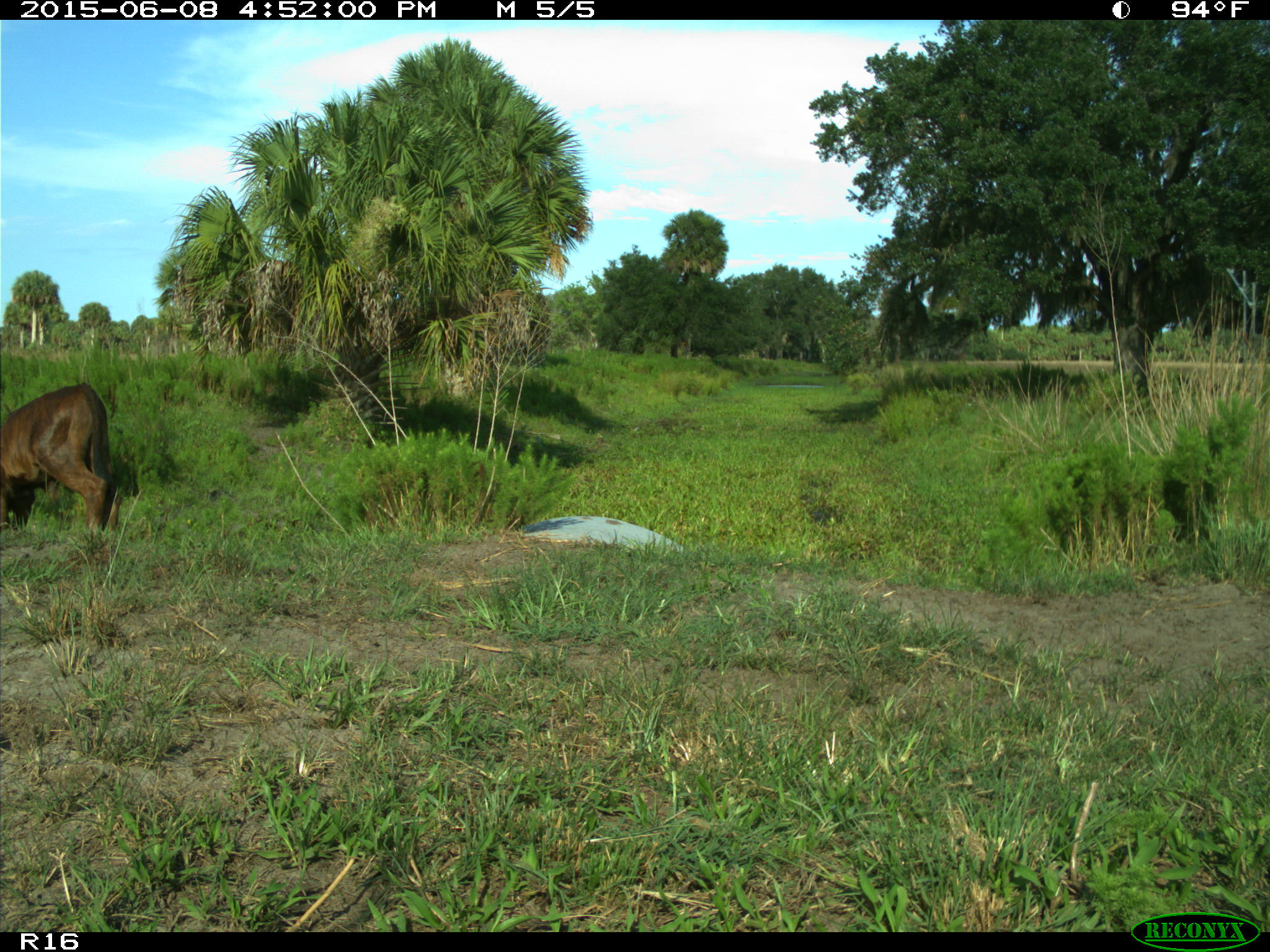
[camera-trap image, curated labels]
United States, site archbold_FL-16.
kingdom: Animalia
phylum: Chordata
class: Mammalia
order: Artiodactyla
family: Bovidae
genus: Bos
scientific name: Bos taurus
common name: domestic cow